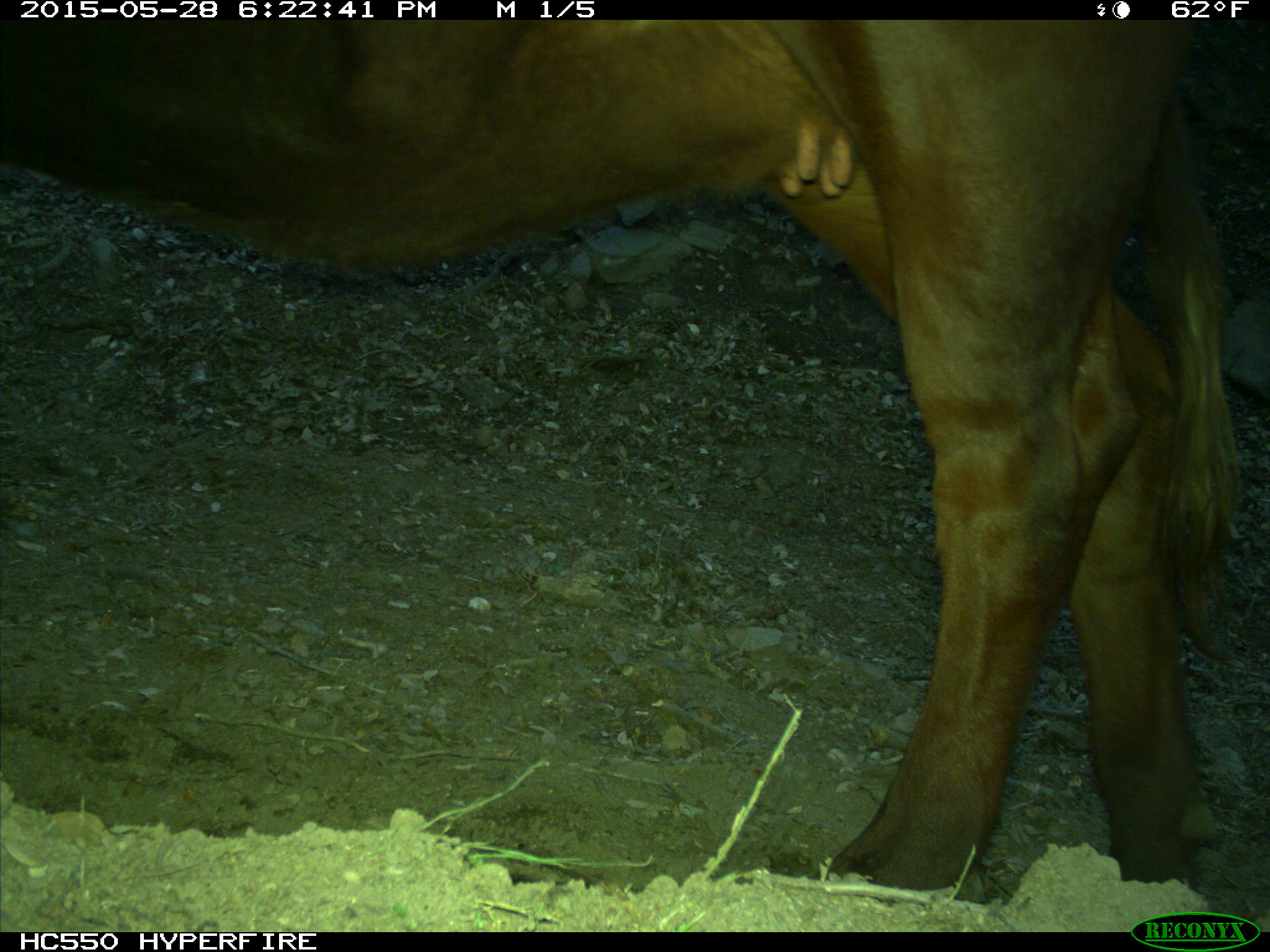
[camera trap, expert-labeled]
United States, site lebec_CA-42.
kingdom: Animalia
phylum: Chordata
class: Mammalia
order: Artiodactyla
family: Bovidae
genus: Bos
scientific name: Bos taurus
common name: domestic cow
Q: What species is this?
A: Bos taurus (domestic cow).